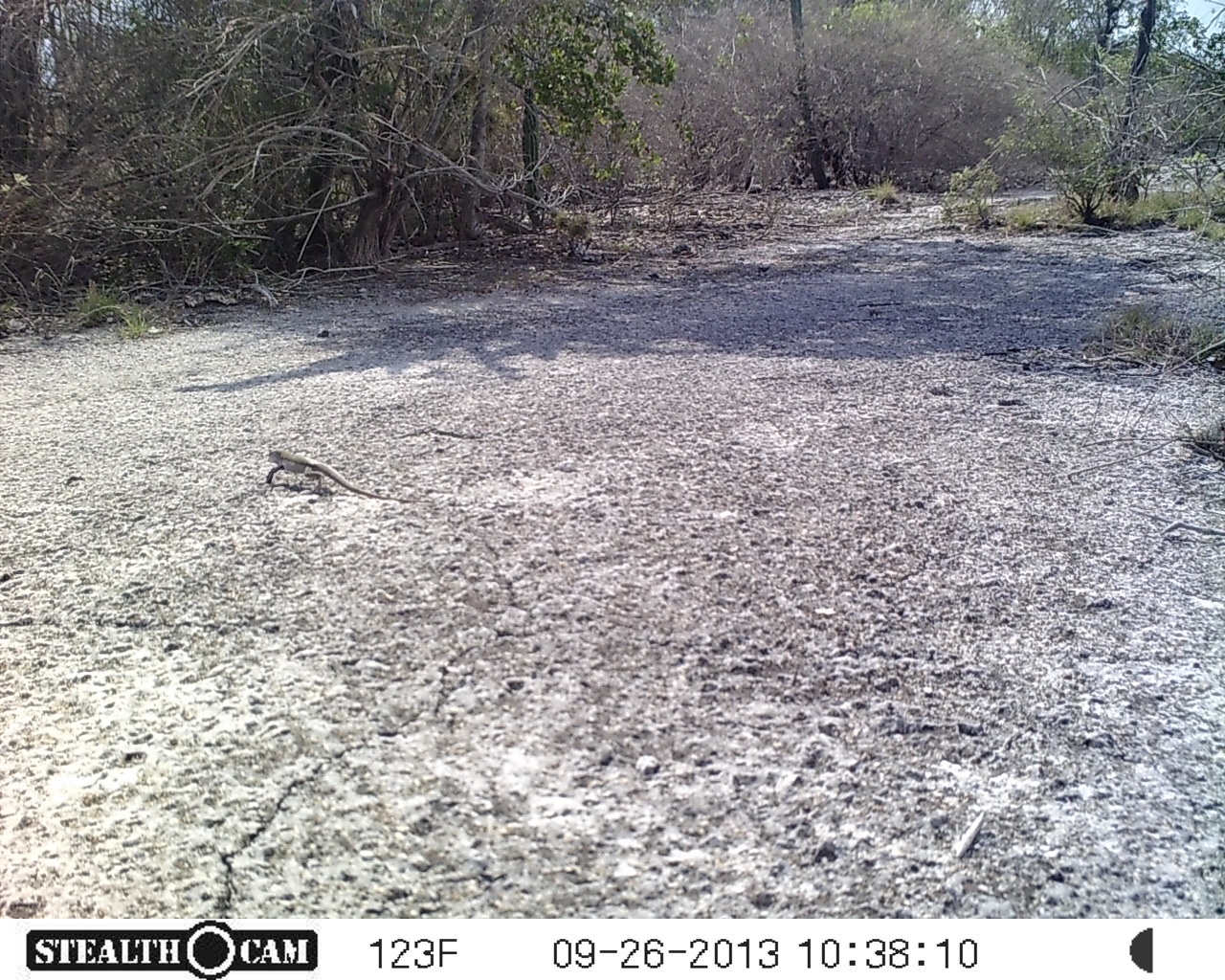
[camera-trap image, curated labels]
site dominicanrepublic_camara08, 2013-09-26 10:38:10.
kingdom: Animalia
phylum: Chordata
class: Reptilia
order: Squamata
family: Iguanidae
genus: Iguana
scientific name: Iguana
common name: typical iguanas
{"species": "Iguana (typical iguanas)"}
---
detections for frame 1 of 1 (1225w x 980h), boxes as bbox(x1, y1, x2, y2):
iguana: bbox(260, 445, 380, 501)